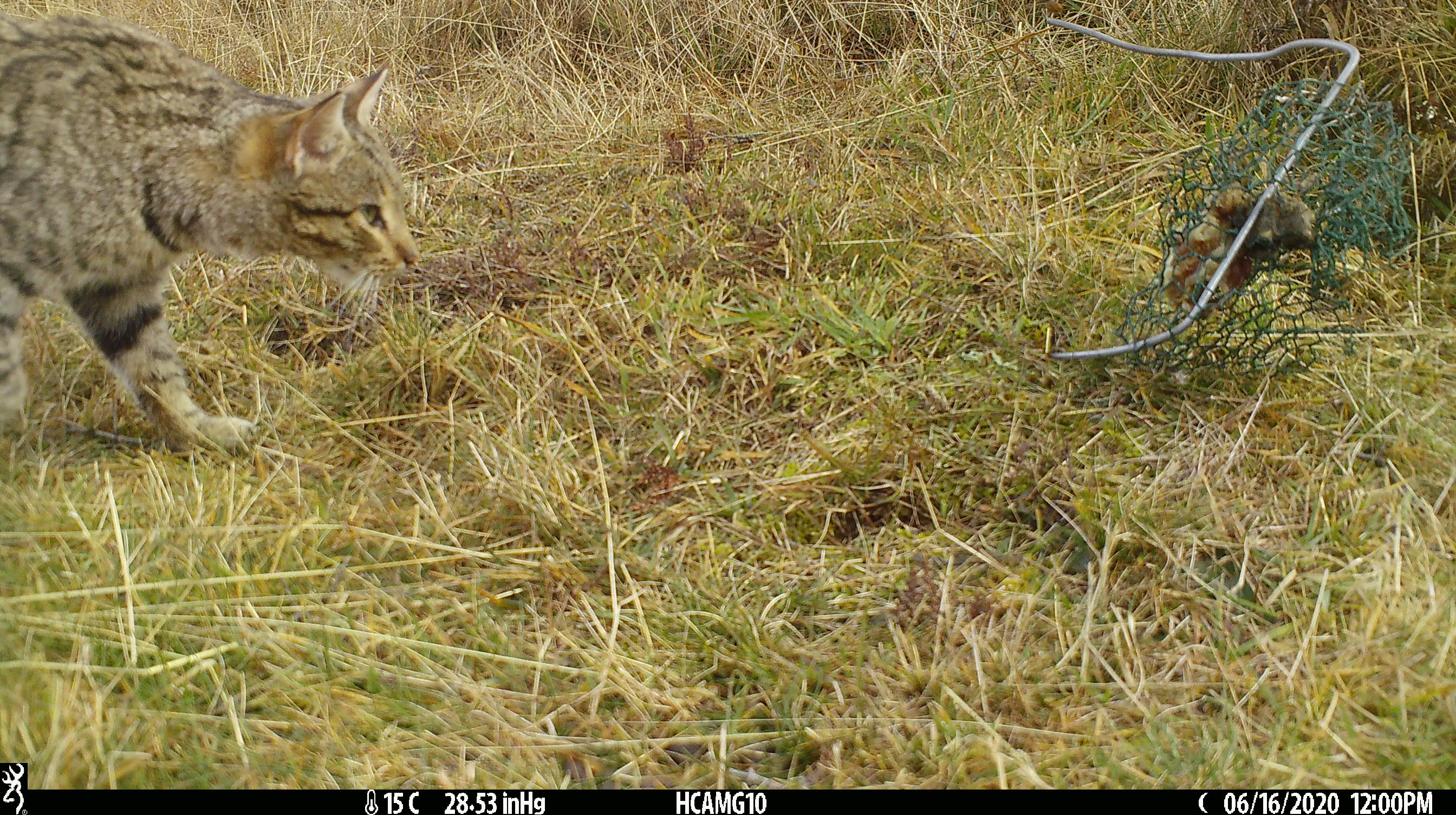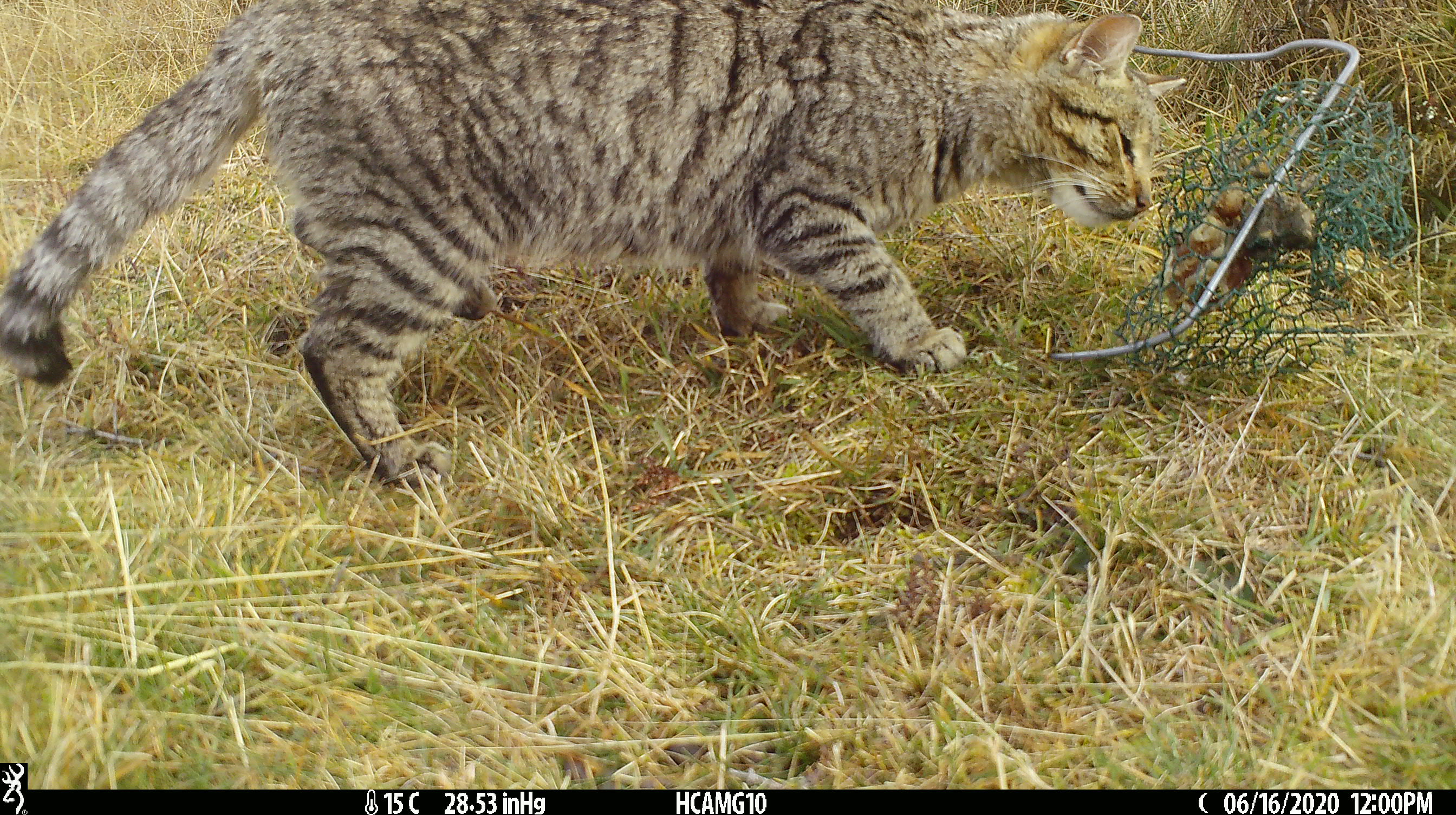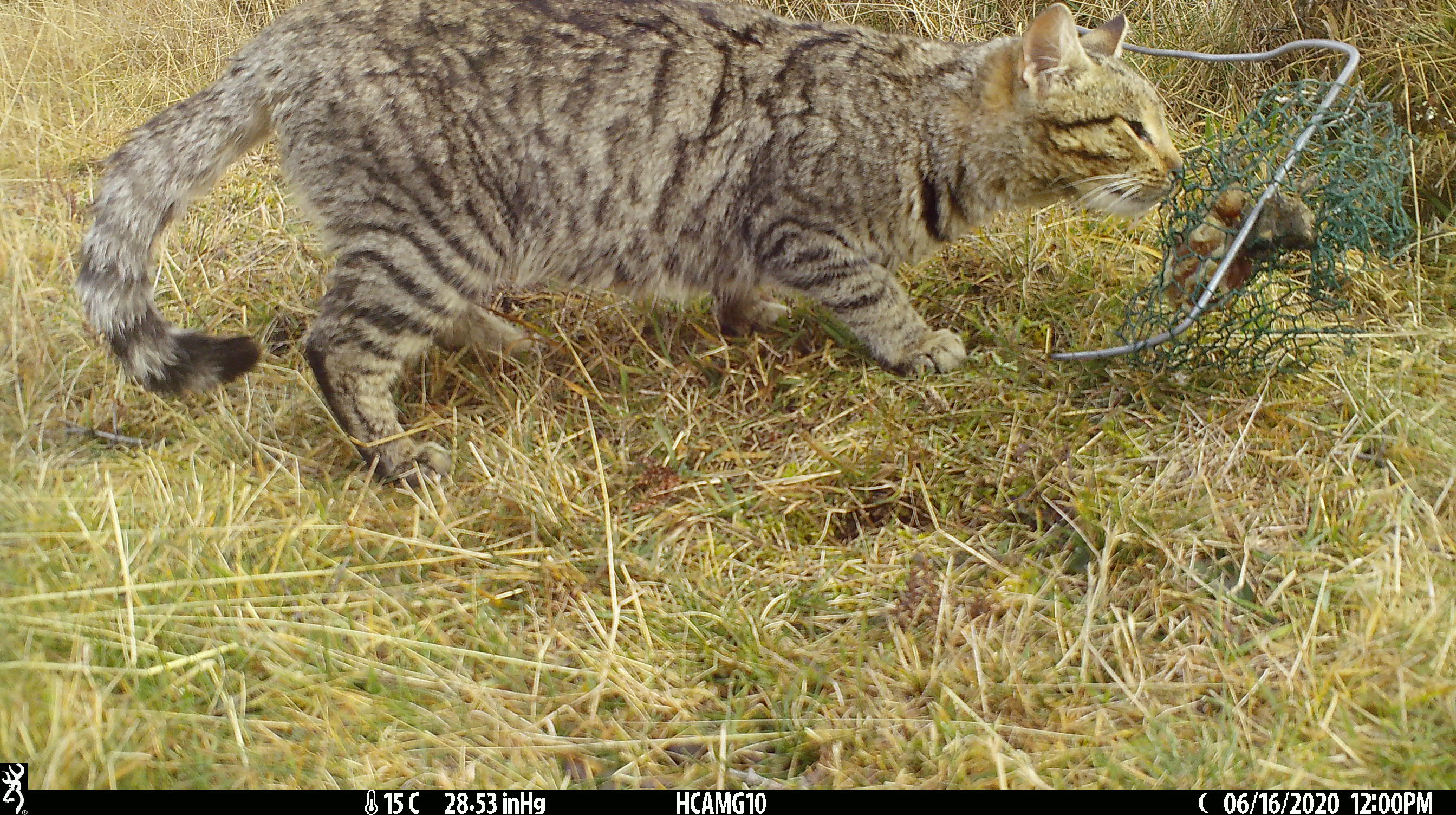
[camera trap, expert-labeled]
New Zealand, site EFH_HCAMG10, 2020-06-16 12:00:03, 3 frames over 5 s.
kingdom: Animalia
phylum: Chordata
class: Mammalia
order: Carnivora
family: Felidae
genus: Felis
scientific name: Felis catus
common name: domestic cat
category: cat